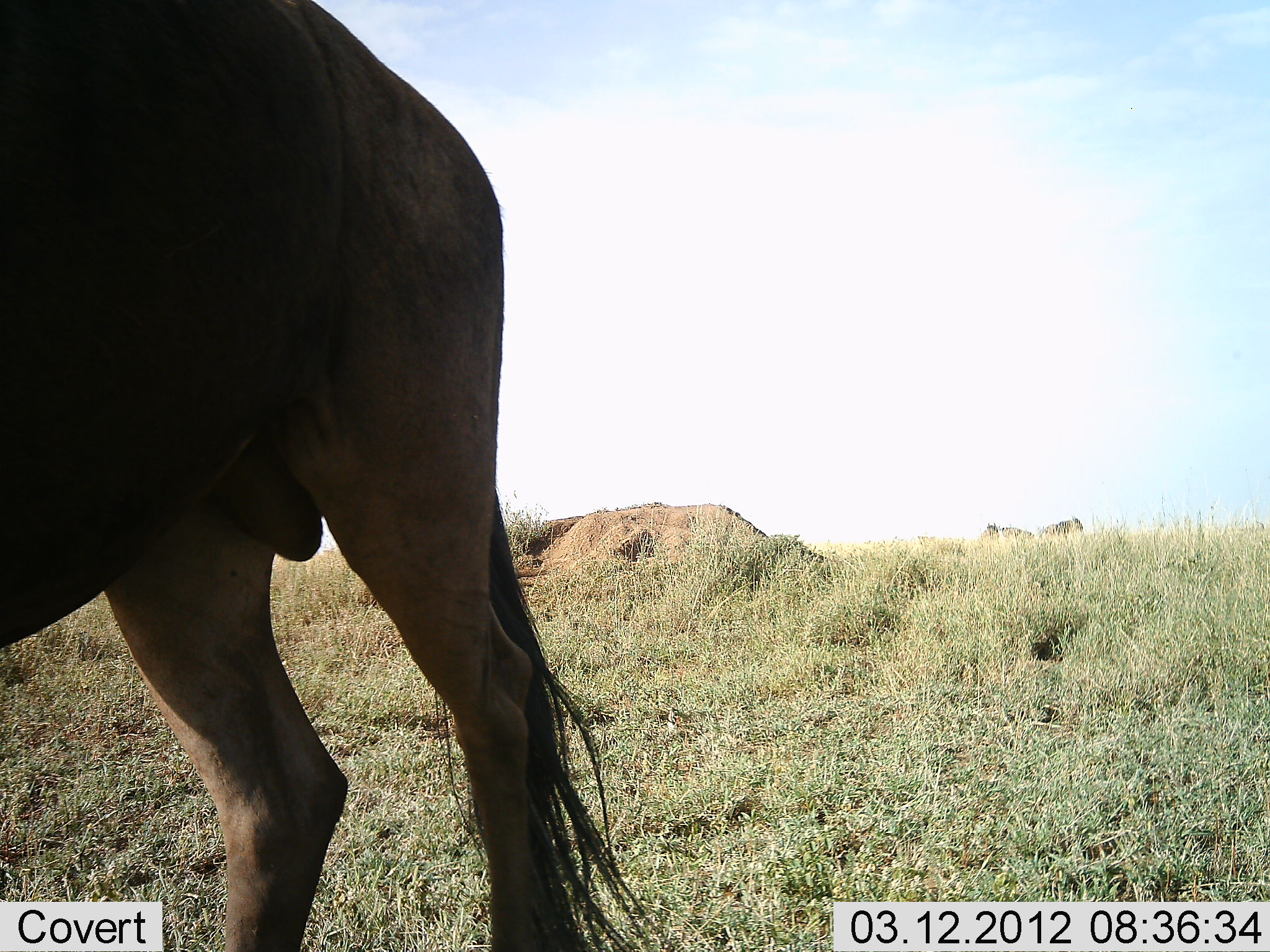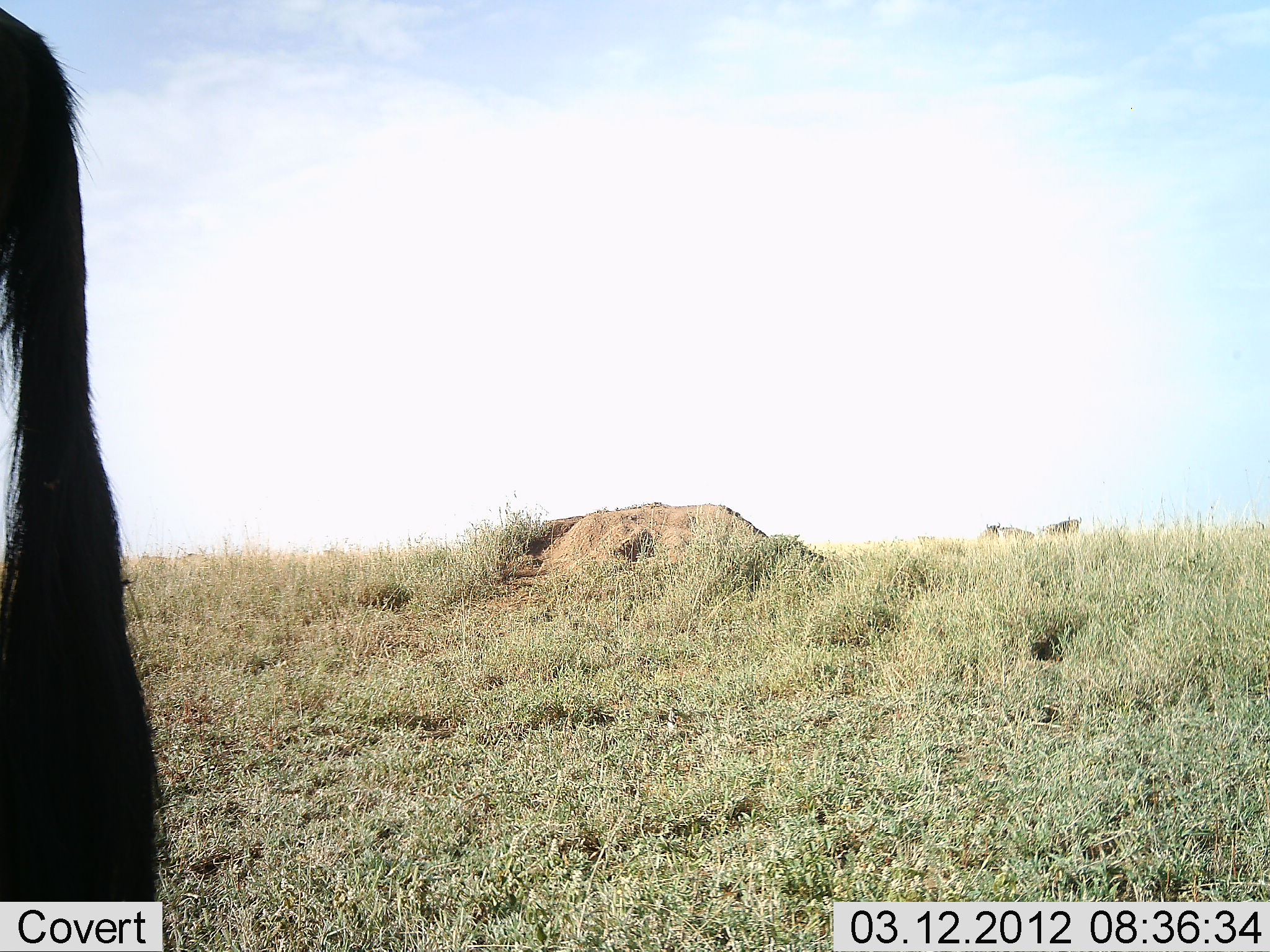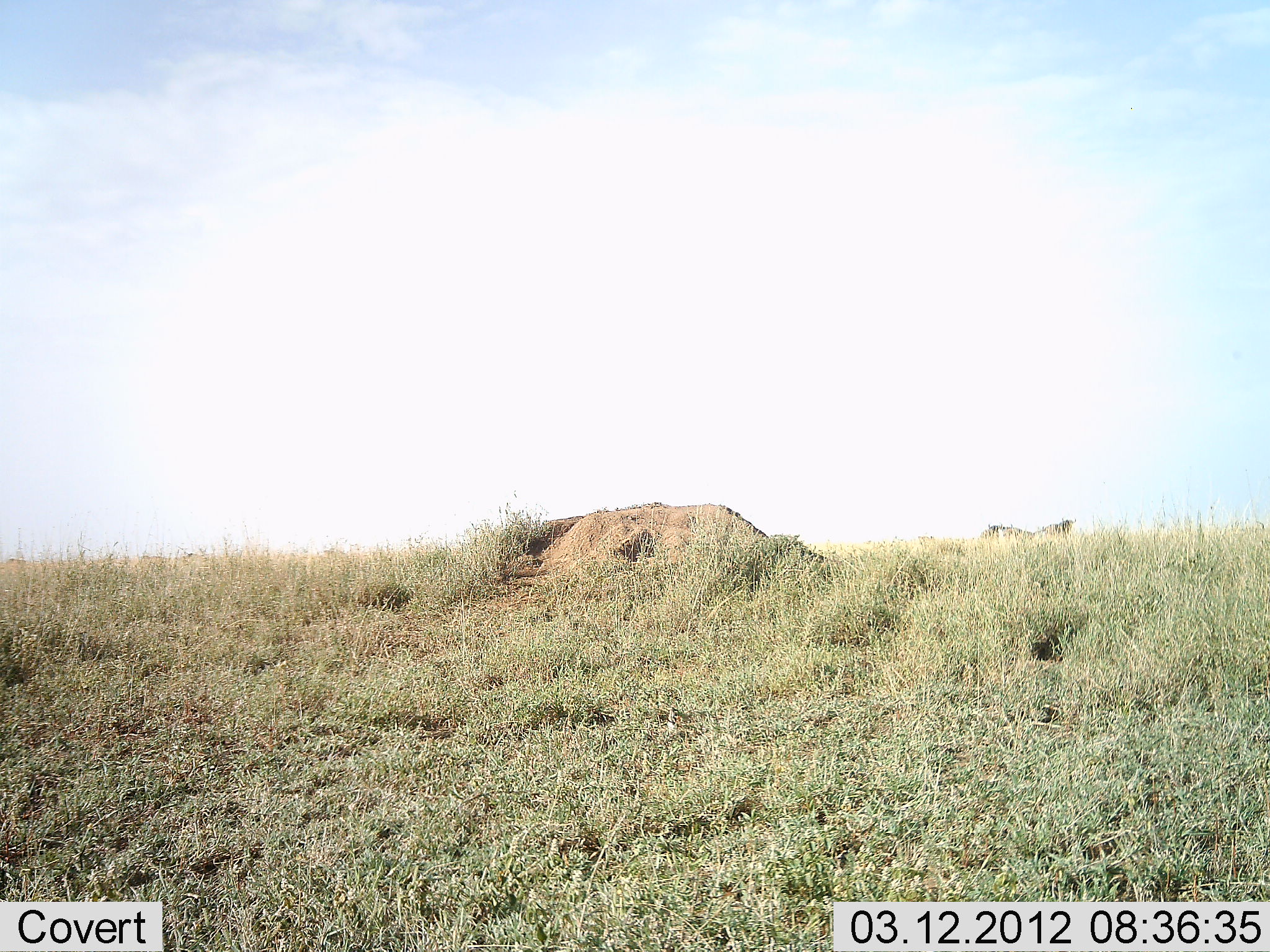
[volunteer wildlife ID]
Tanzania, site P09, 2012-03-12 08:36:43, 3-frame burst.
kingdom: Animalia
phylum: Chordata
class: Mammalia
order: Artiodactyla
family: Bovidae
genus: Connochaetes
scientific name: Connochaetes taurinus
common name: blue wildebeest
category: wildebeest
Wildebeest (blue wildebeest) (Connochaetes taurinus), count 3. Behavior (volunteer vote fractions): standing 45%, resting 0%, moving 95%, interacting 0%. Young present (vote fraction): 0%. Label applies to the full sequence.